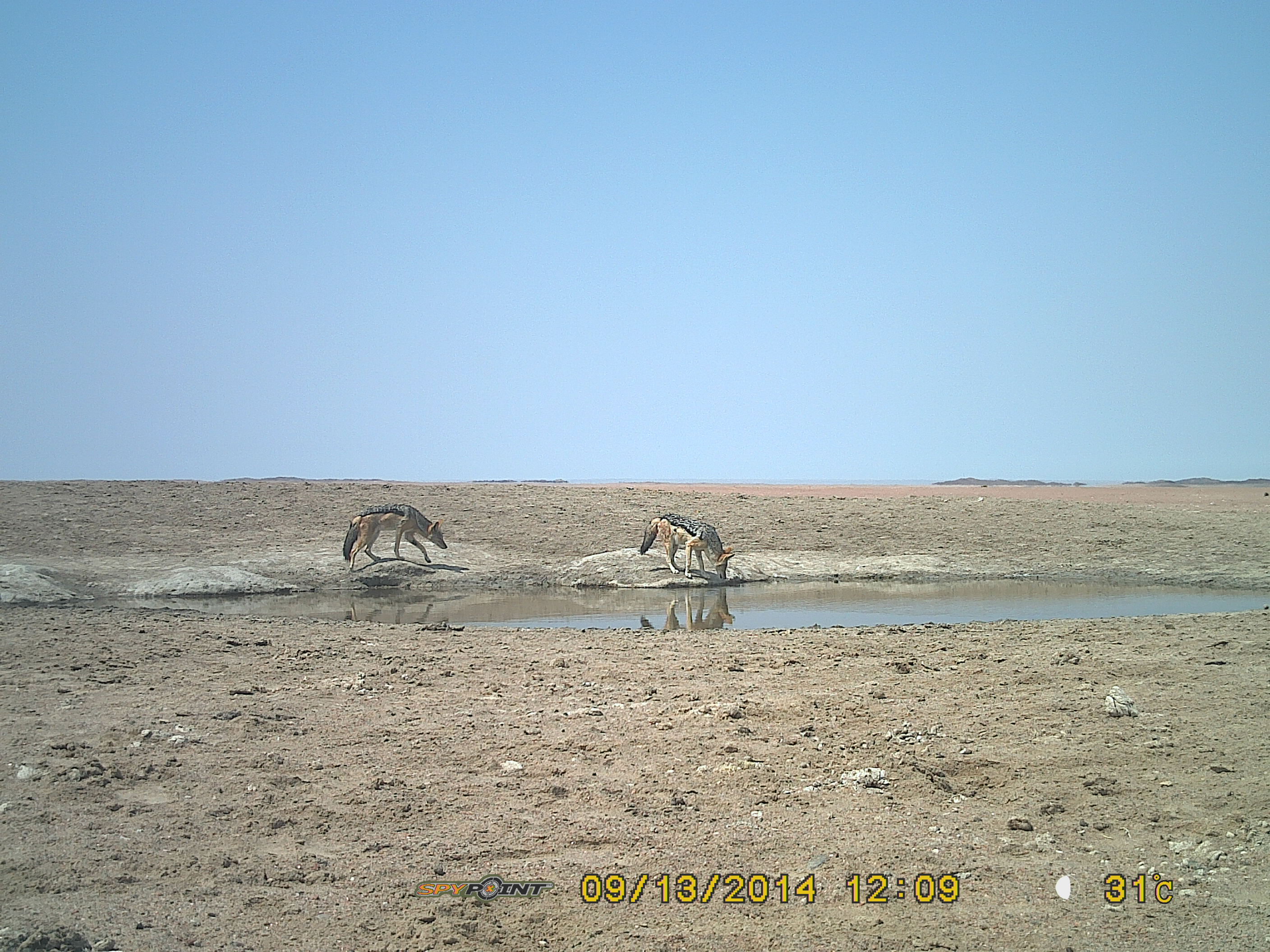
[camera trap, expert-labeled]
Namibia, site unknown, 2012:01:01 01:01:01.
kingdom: Animalia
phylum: Chordata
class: Mammalia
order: Carnivora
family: Canidae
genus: Lupulella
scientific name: Lupulella mesomelas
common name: black-backed jackal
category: canis mesomelas